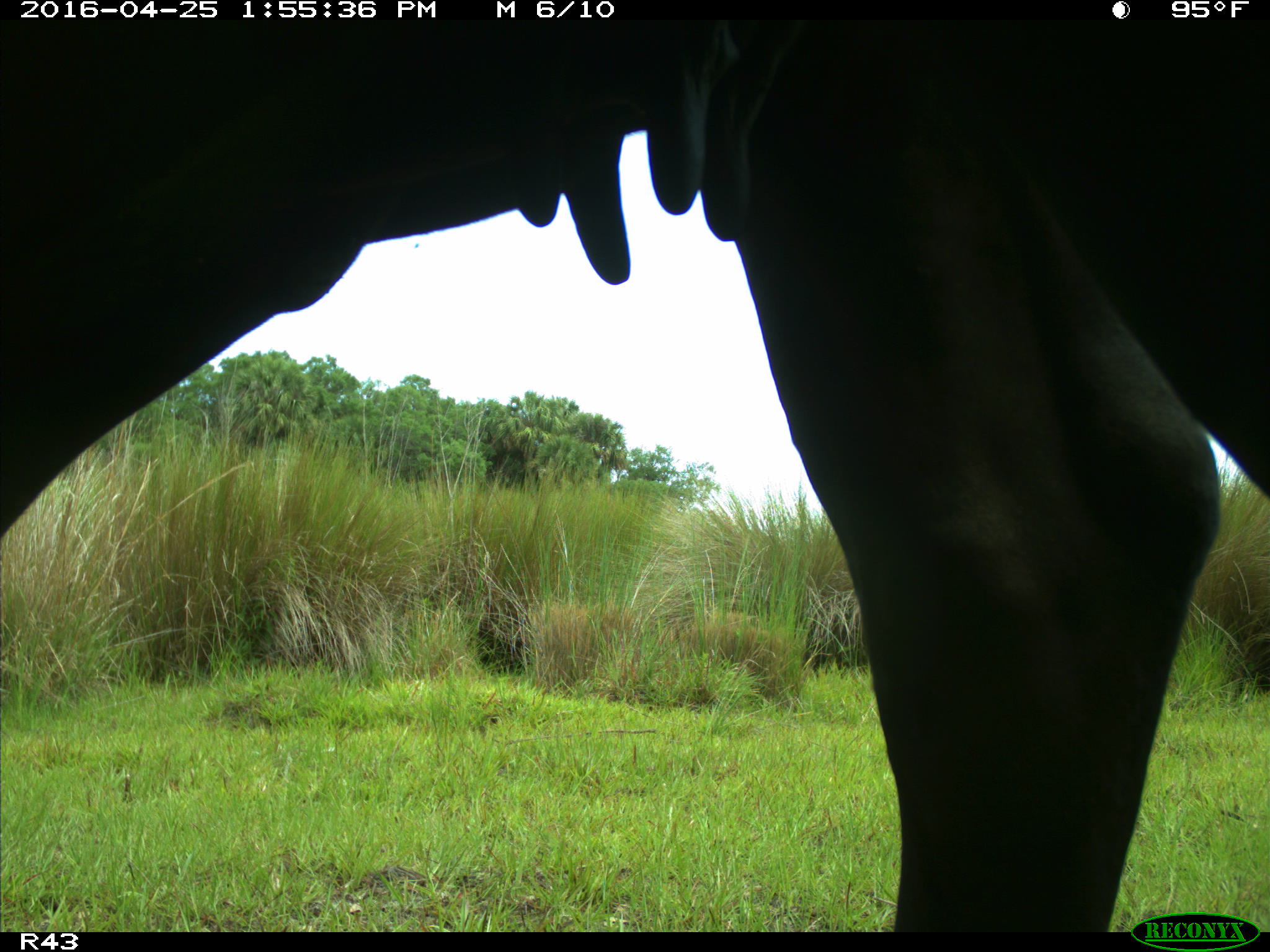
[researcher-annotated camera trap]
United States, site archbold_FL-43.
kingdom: Animalia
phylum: Chordata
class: Mammalia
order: Artiodactyla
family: Bovidae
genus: Bos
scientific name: Bos taurus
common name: domestic cow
Bos taurus (domestic cow).